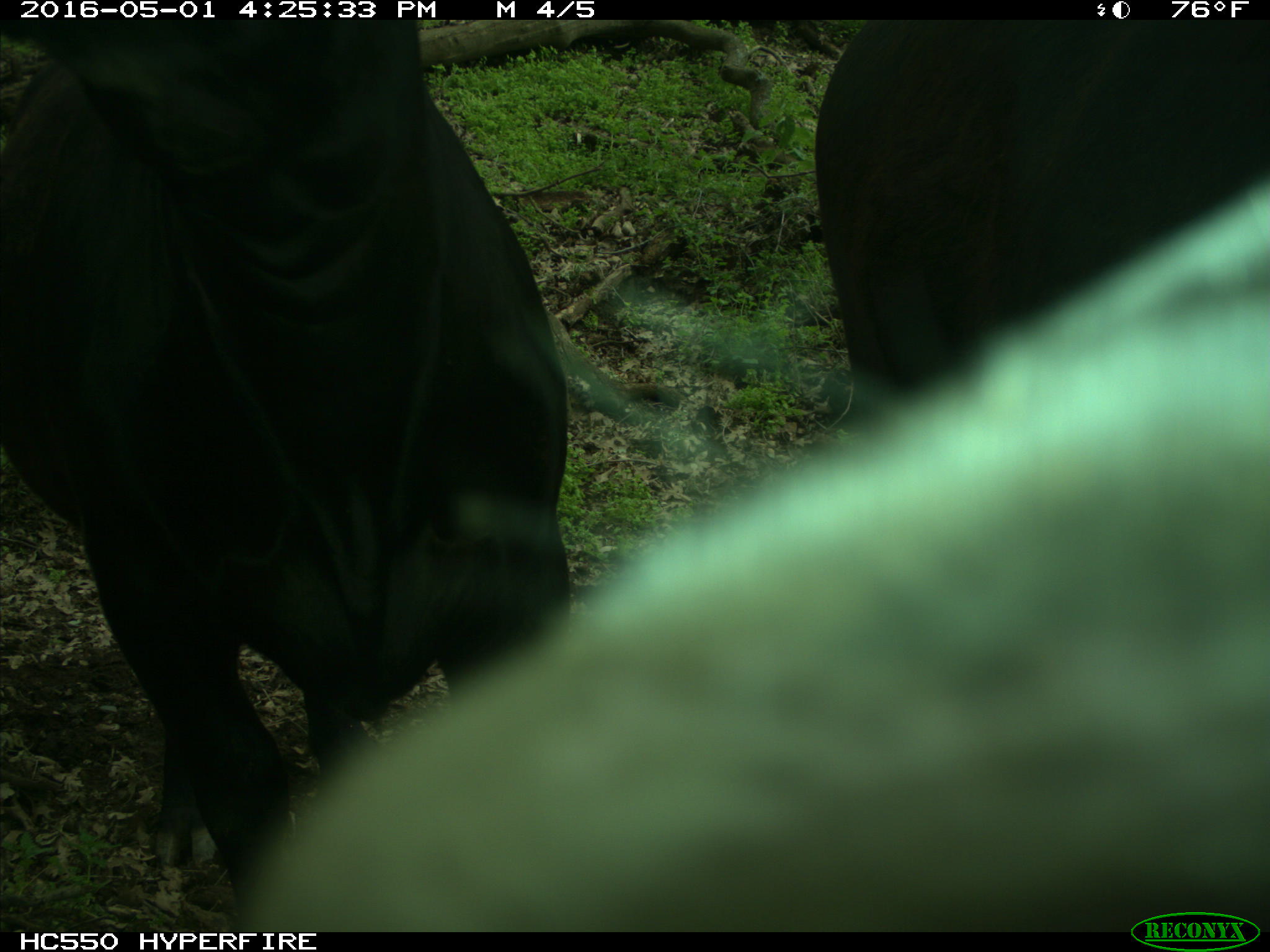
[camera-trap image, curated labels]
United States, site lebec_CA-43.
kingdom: Animalia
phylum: Chordata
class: Mammalia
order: Artiodactyla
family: Bovidae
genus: Bos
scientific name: Bos taurus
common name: domestic cow